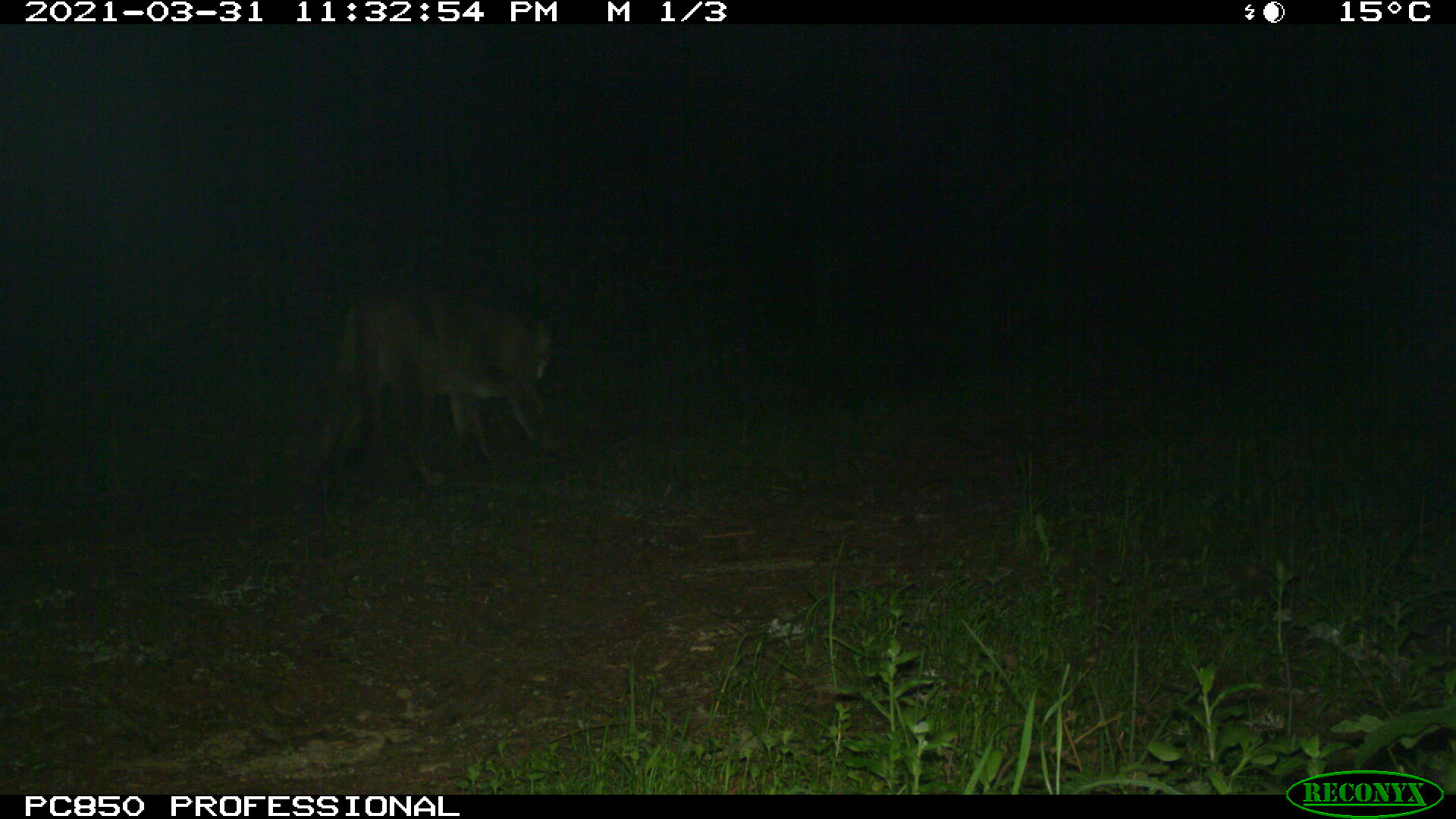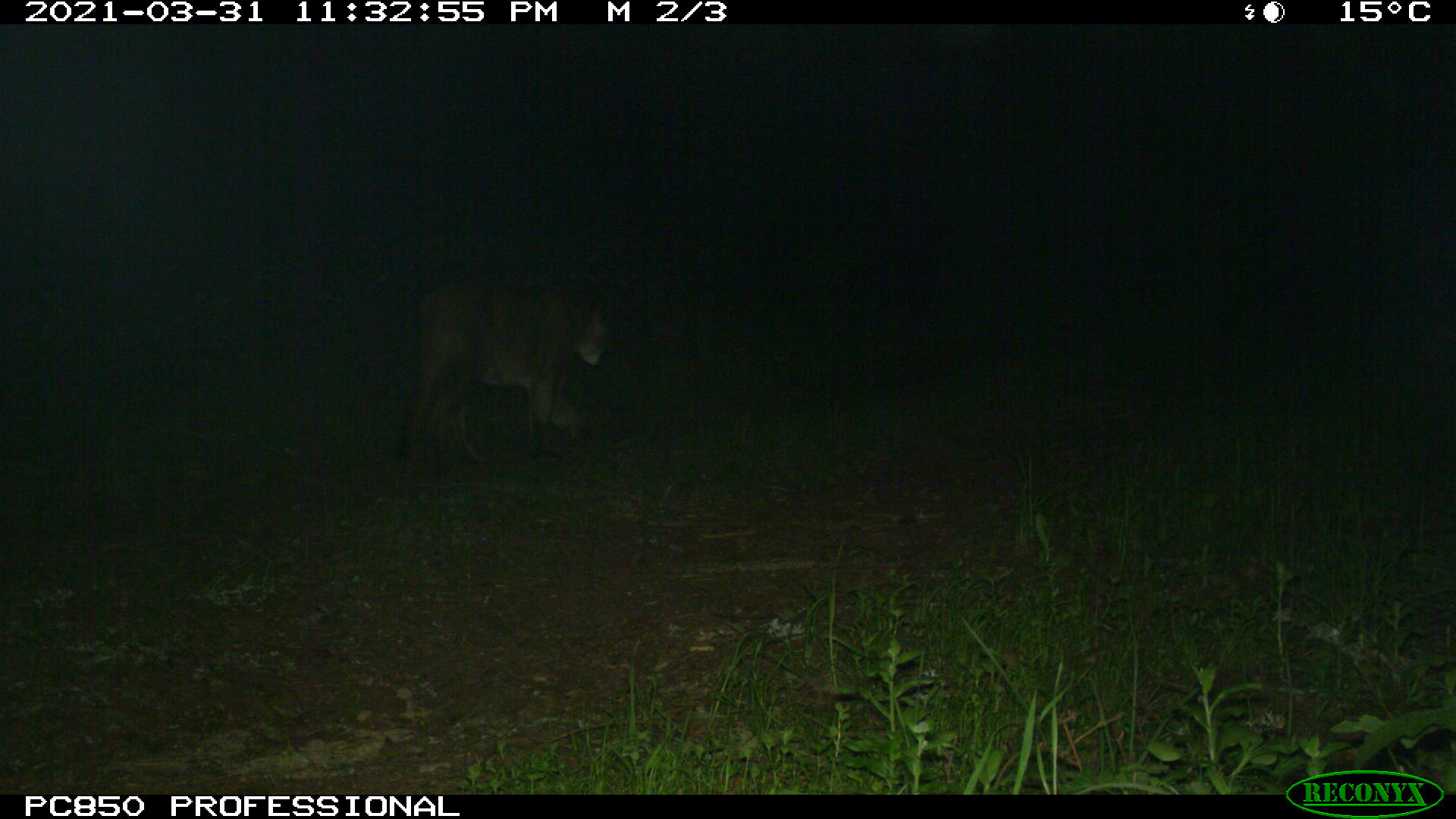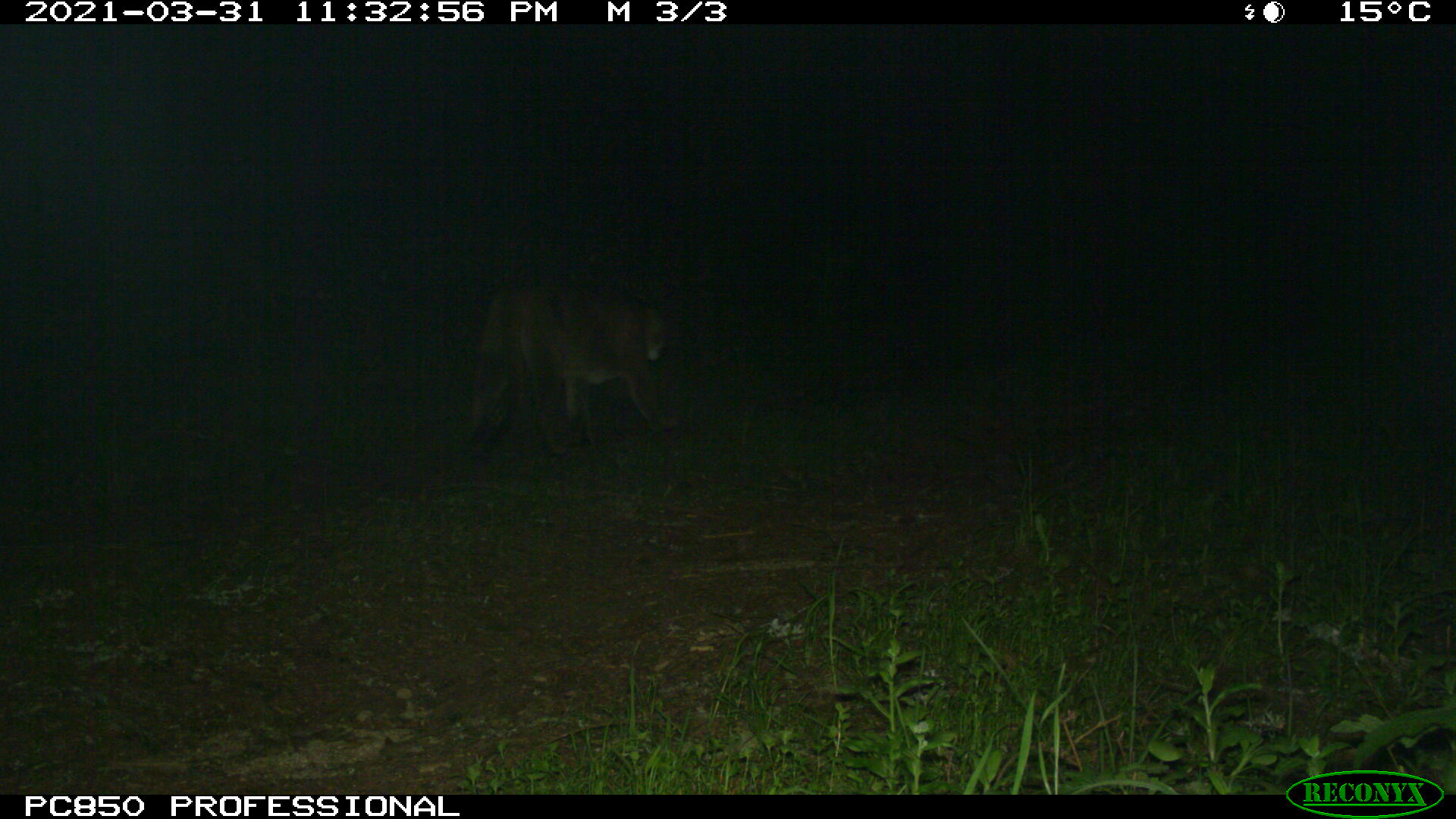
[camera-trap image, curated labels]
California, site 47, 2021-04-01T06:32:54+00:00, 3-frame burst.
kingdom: Animalia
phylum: Chordata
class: Mammalia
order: Carnivora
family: Felidae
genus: Puma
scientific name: Puma concolor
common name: puma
Puma (Puma concolor).